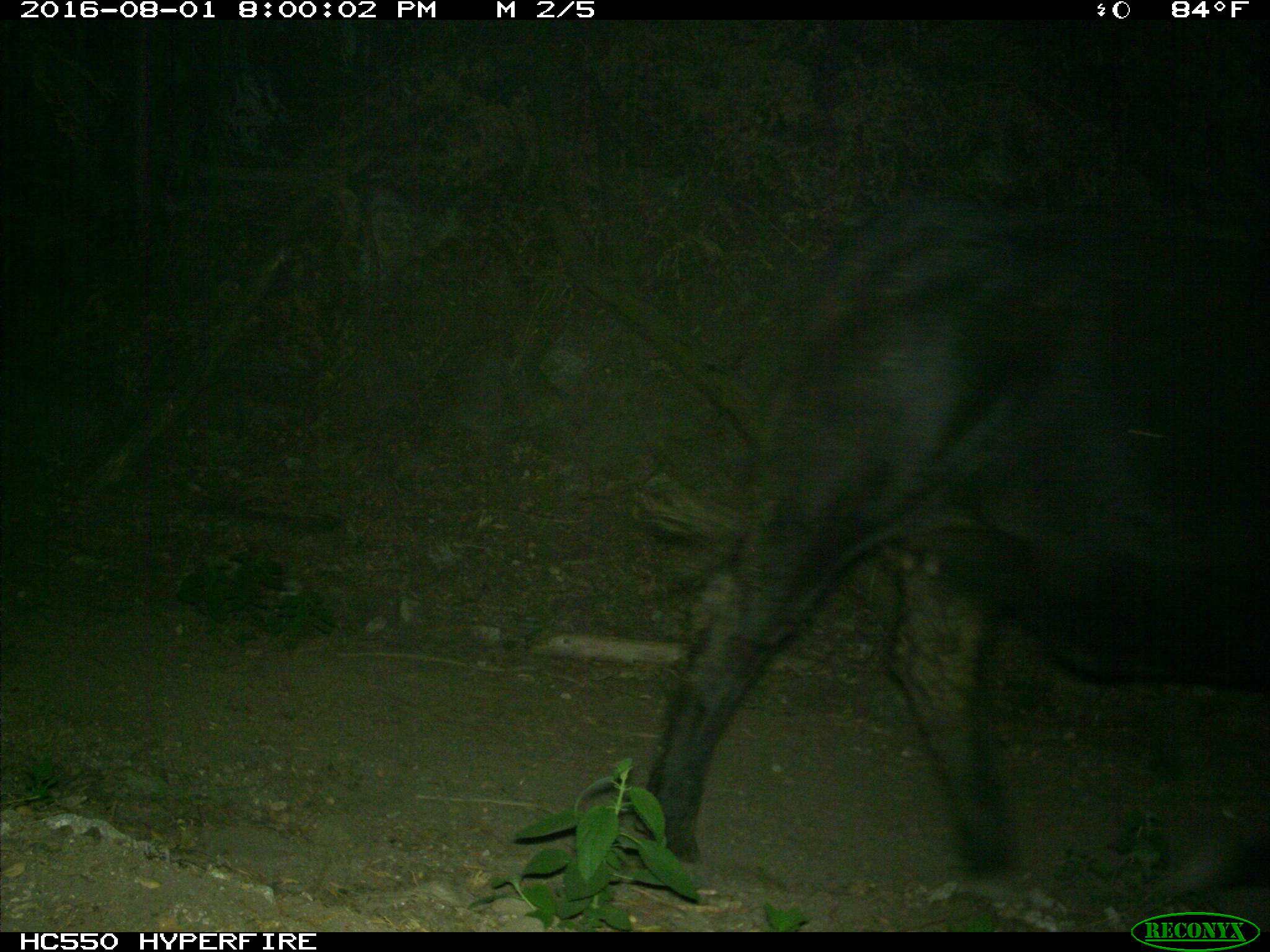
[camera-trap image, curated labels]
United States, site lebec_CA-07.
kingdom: Animalia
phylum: Chordata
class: Mammalia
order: Artiodactyla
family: Bovidae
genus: Bos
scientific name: Bos taurus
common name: domestic cow